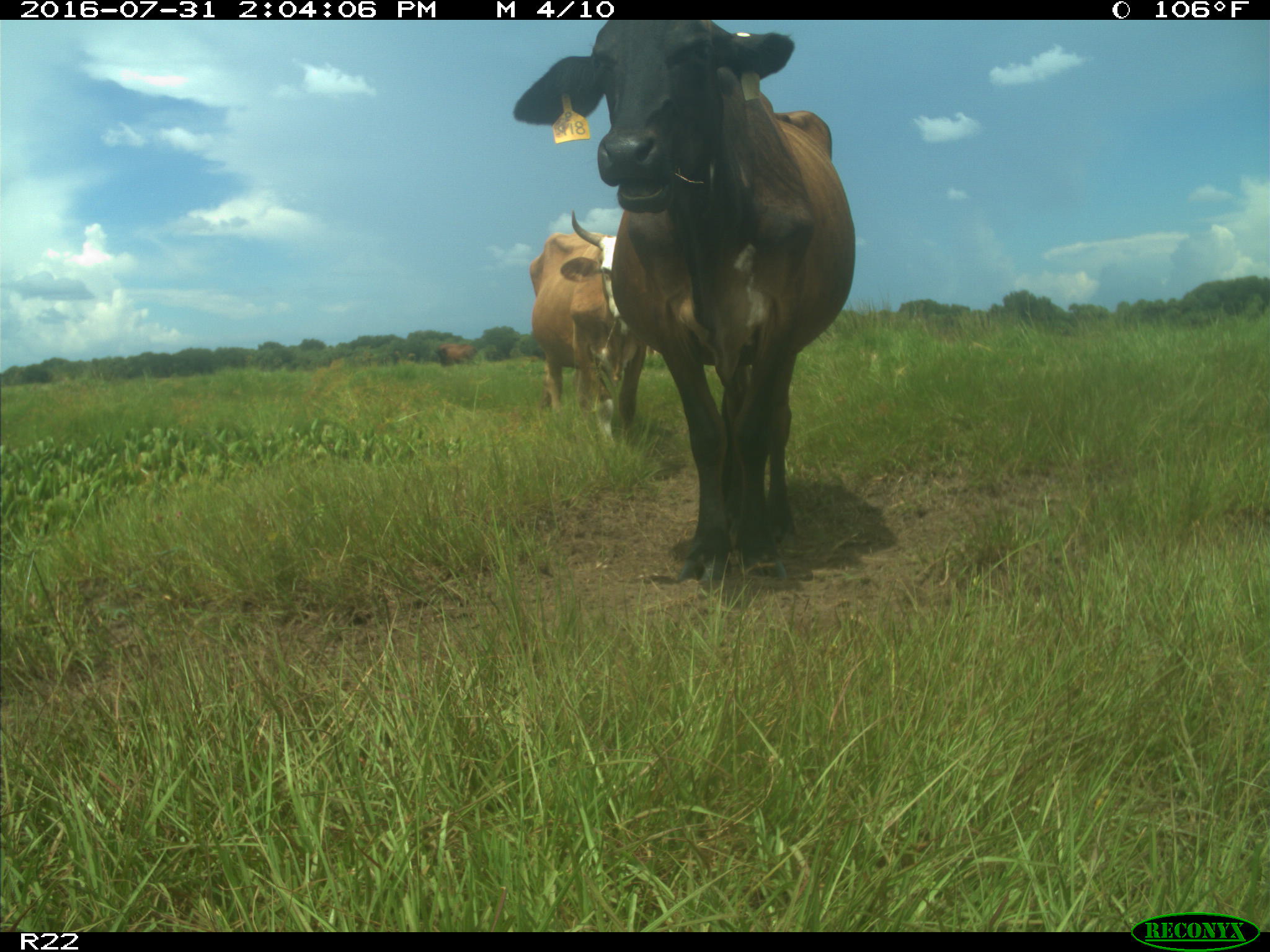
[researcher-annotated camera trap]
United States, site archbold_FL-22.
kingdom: Animalia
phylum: Chordata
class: Mammalia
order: Artiodactyla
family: Bovidae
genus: Bos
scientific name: Bos taurus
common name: domestic cow